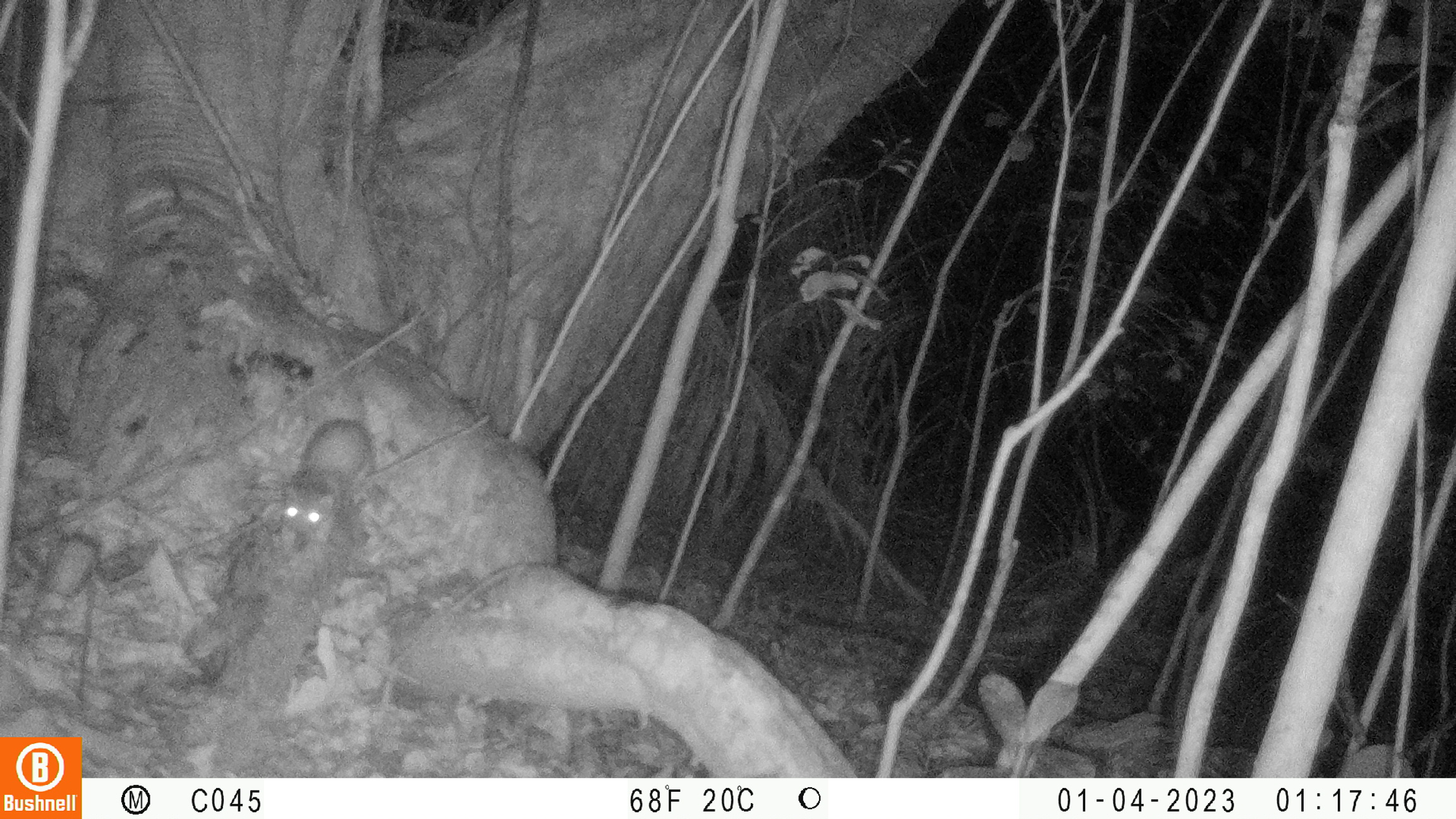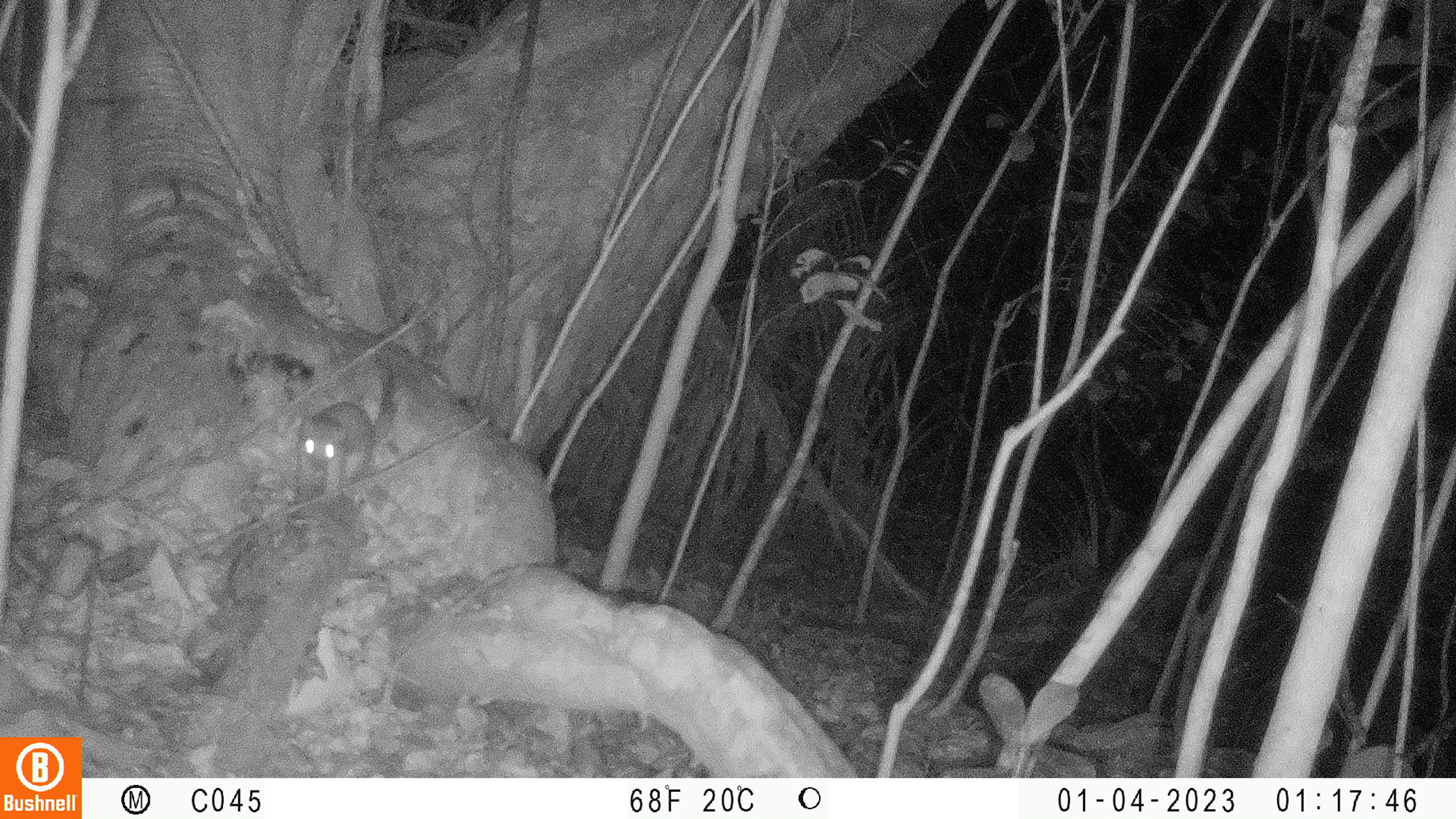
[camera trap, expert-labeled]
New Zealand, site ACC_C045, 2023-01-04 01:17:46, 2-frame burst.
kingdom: Animalia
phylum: Chordata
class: Mammalia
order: Carnivora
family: Mustelidae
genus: Mustela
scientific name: Mustela erminea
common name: stoat